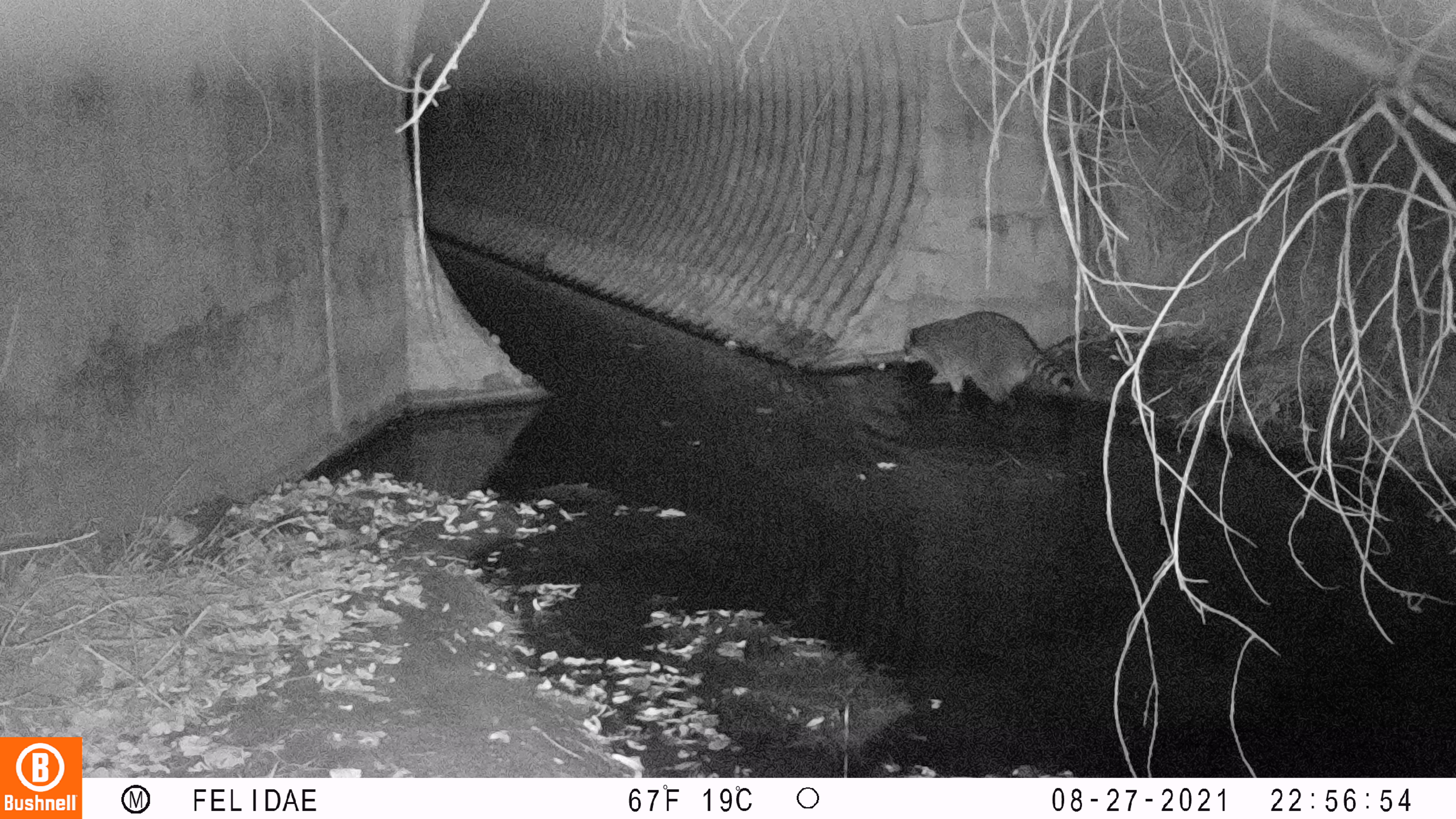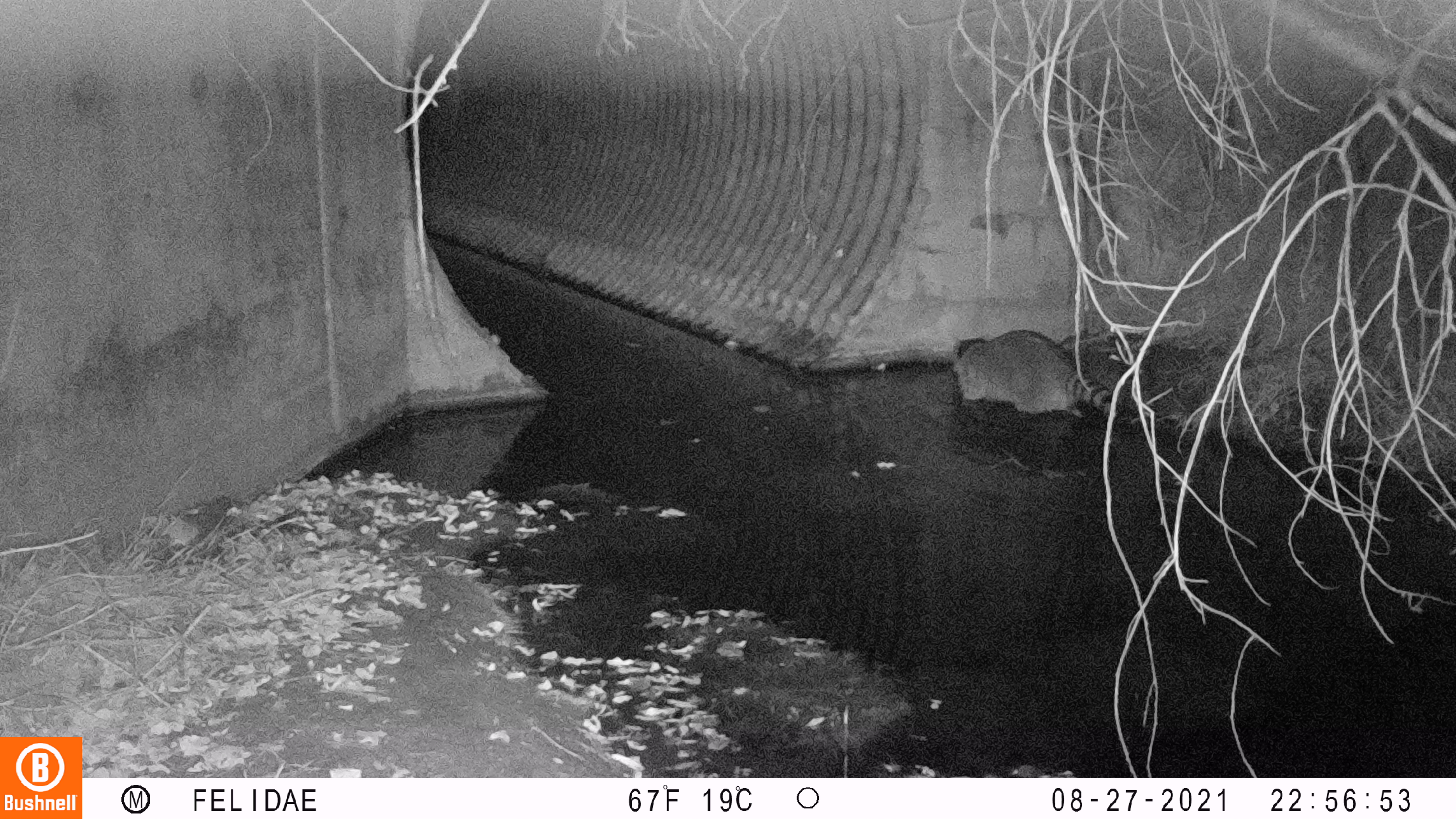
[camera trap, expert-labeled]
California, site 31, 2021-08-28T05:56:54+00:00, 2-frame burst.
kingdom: Animalia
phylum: Chordata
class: Mammalia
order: Carnivora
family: Procyonidae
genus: Procyon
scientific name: Procyon lotor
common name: raccoon